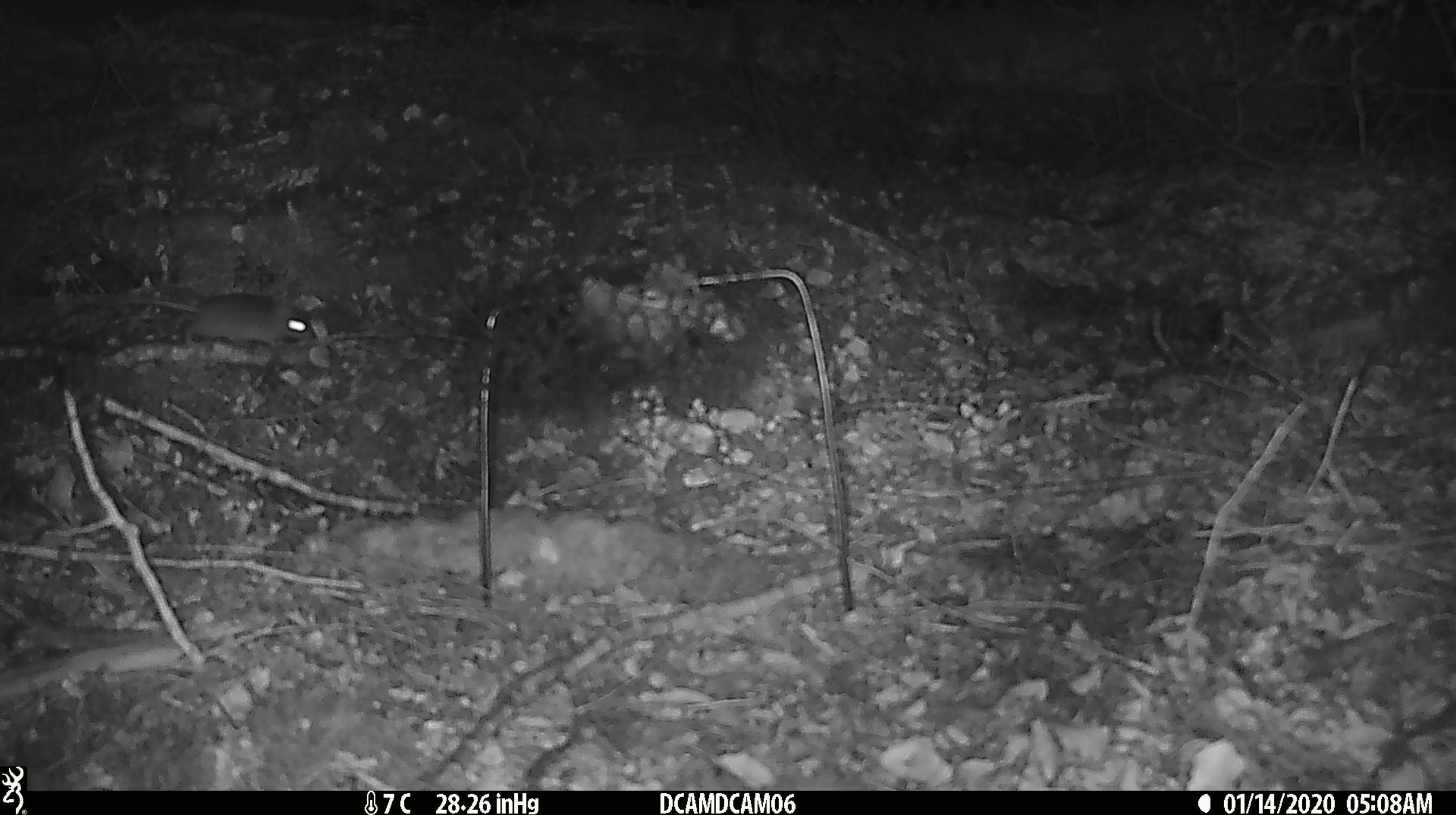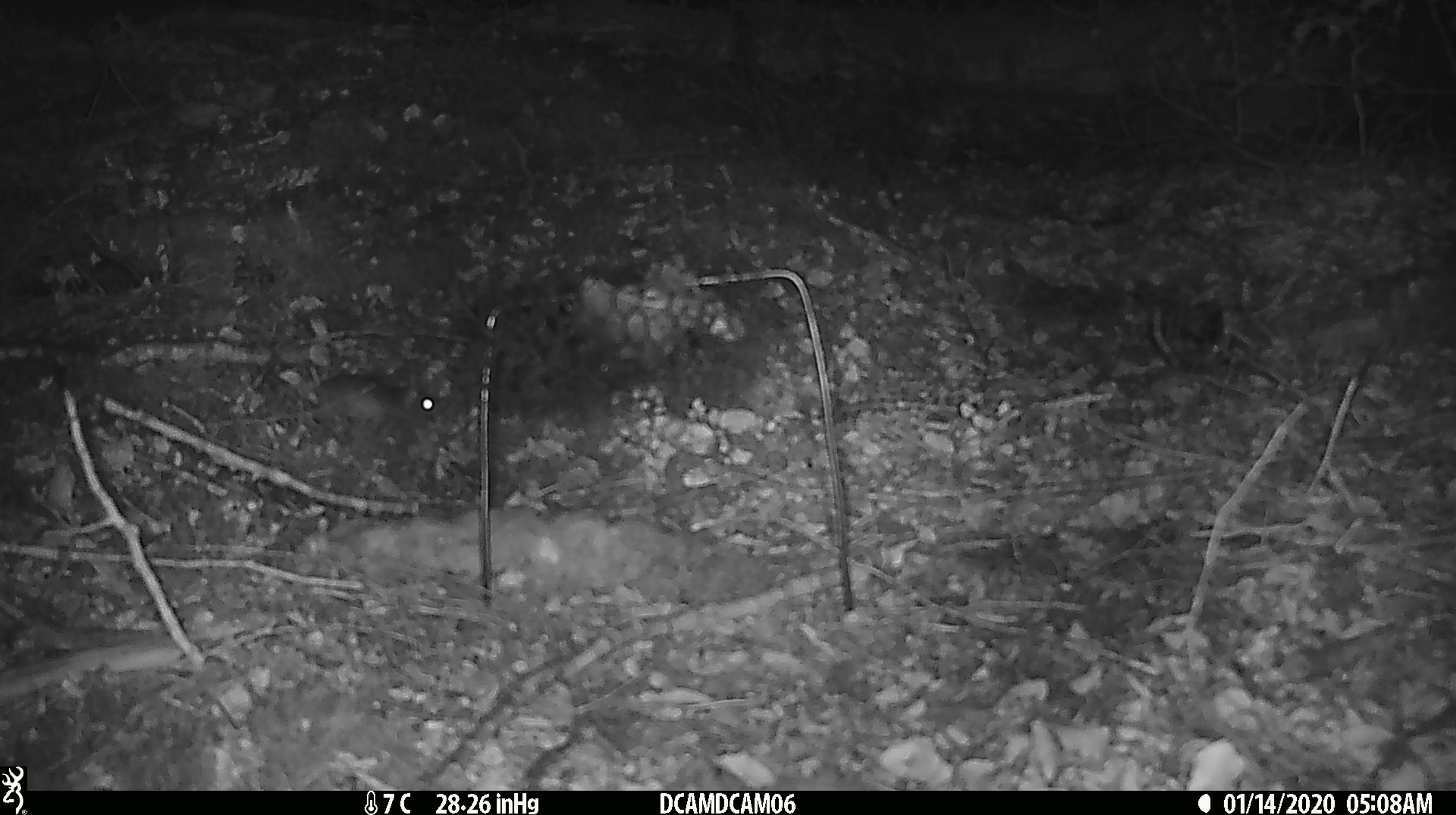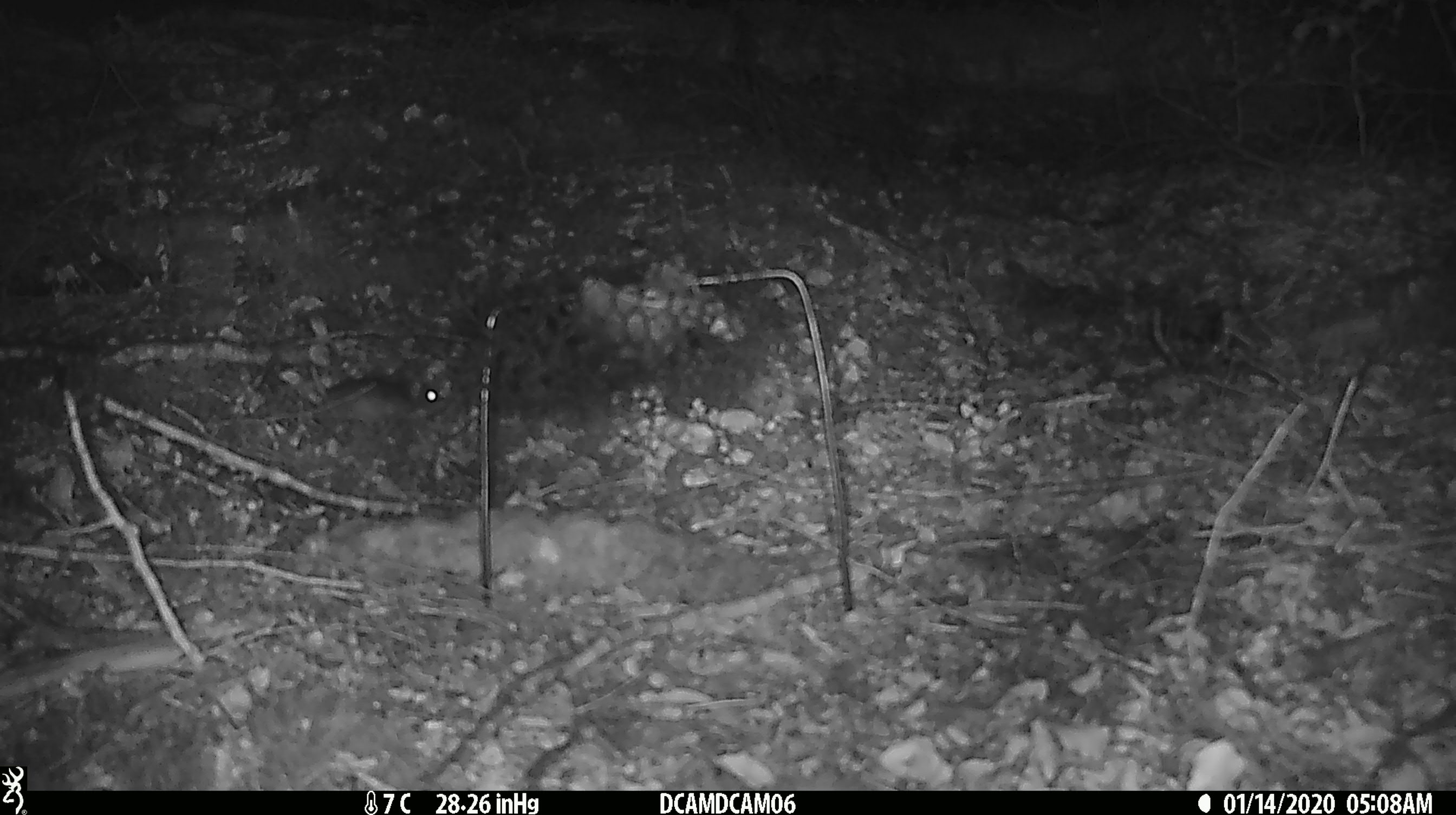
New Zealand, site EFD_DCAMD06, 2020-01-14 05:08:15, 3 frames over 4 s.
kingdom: Animalia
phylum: Chordata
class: Mammalia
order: Rodentia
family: Muridae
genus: Mus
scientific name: Mus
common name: mouse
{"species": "mouse (Mus)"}